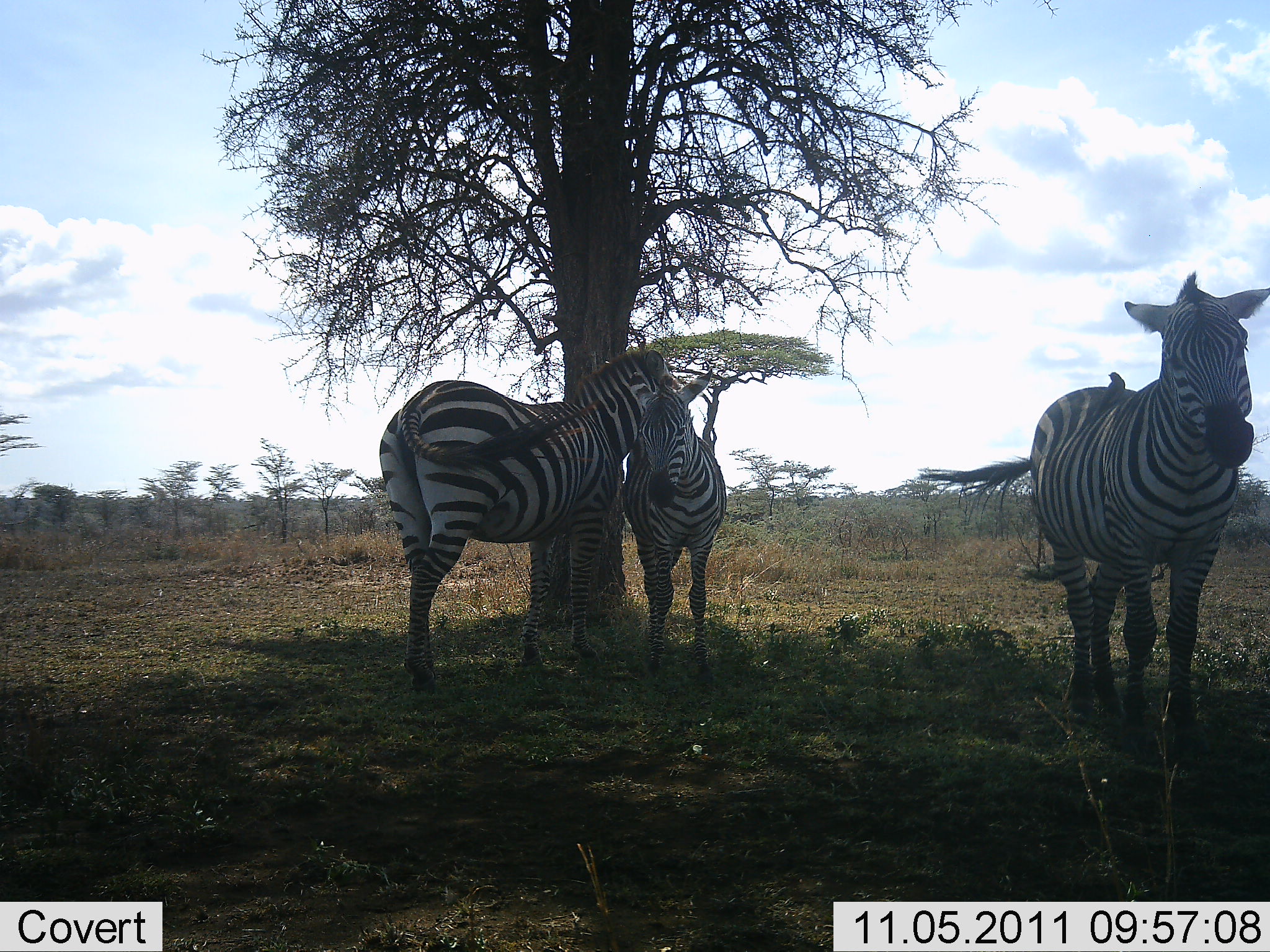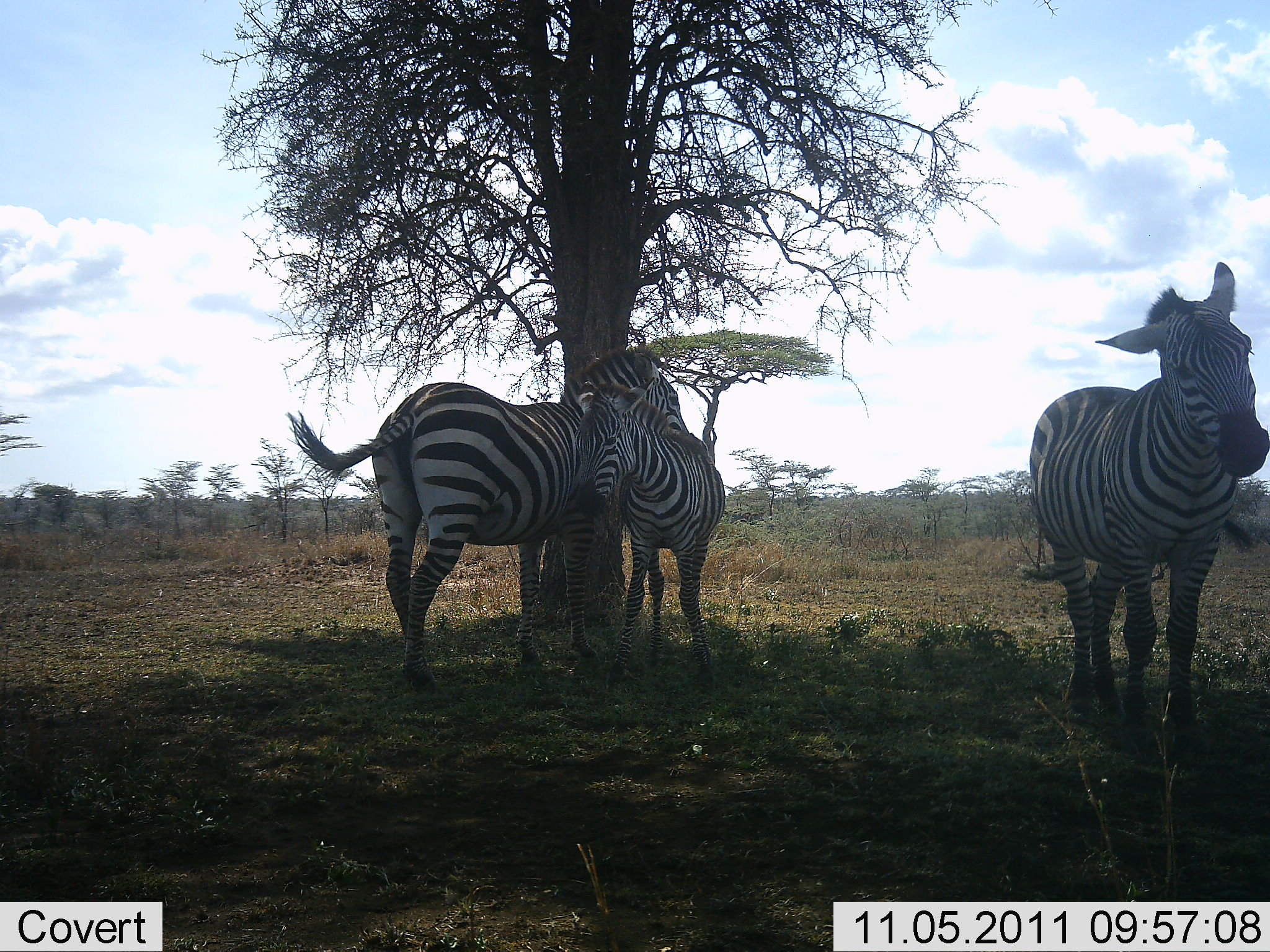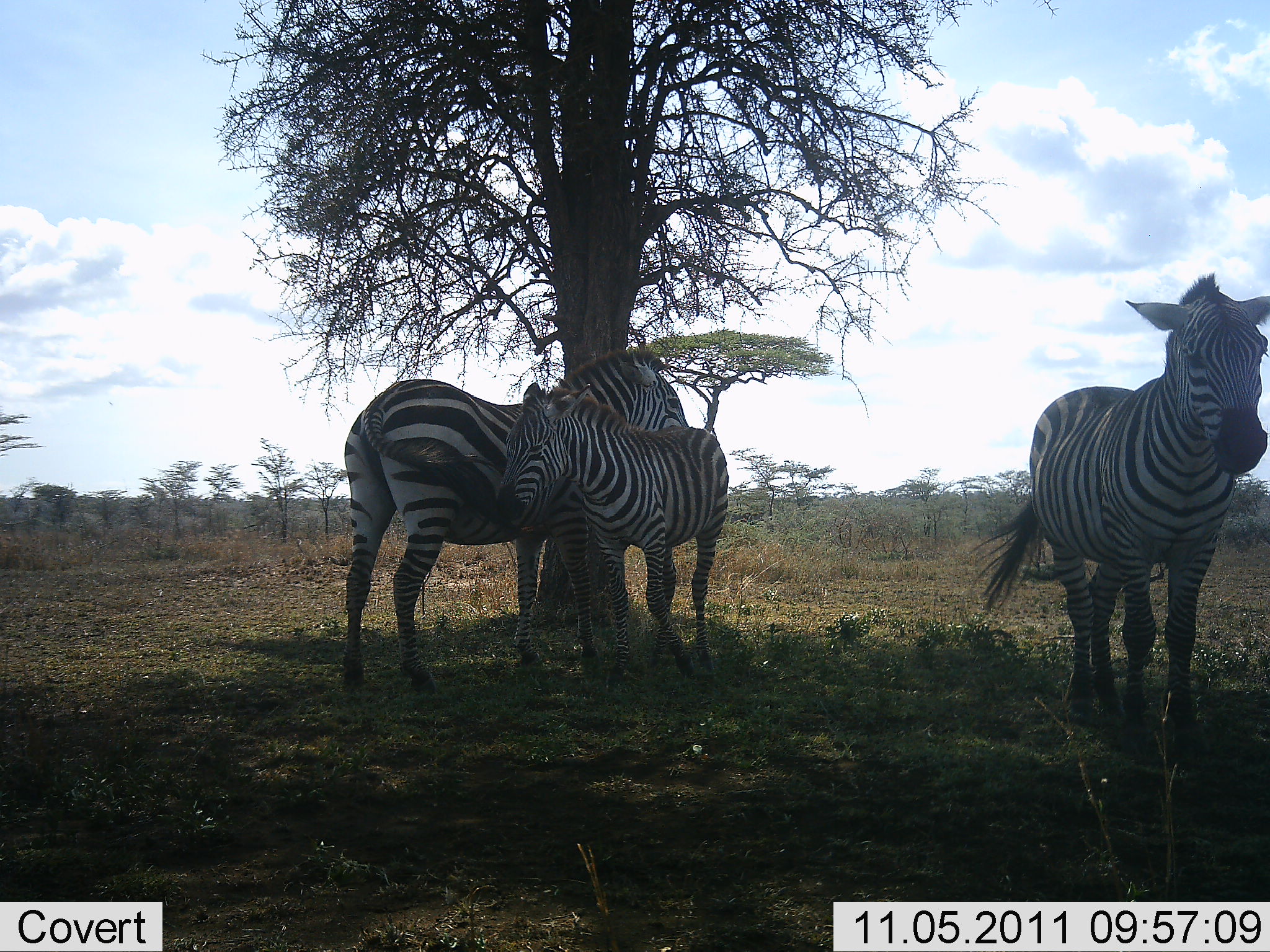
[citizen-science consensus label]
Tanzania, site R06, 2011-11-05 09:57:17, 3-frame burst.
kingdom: Animalia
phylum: Chordata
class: Mammalia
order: Perissodactyla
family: Equidae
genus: Equus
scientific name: Equus quagga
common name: plains zebra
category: zebra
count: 3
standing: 83%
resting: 8%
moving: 0%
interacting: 83%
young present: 33%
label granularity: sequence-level